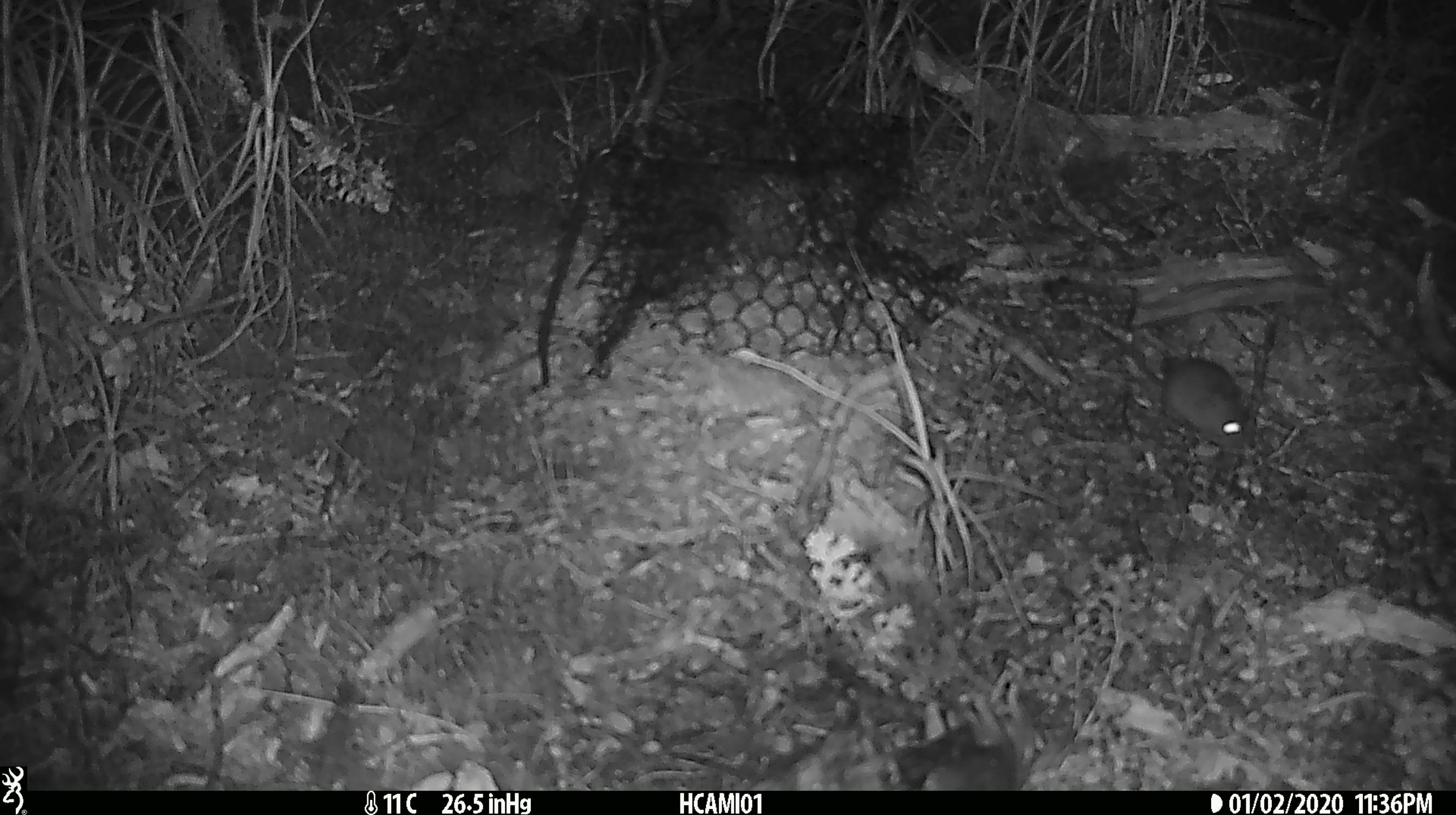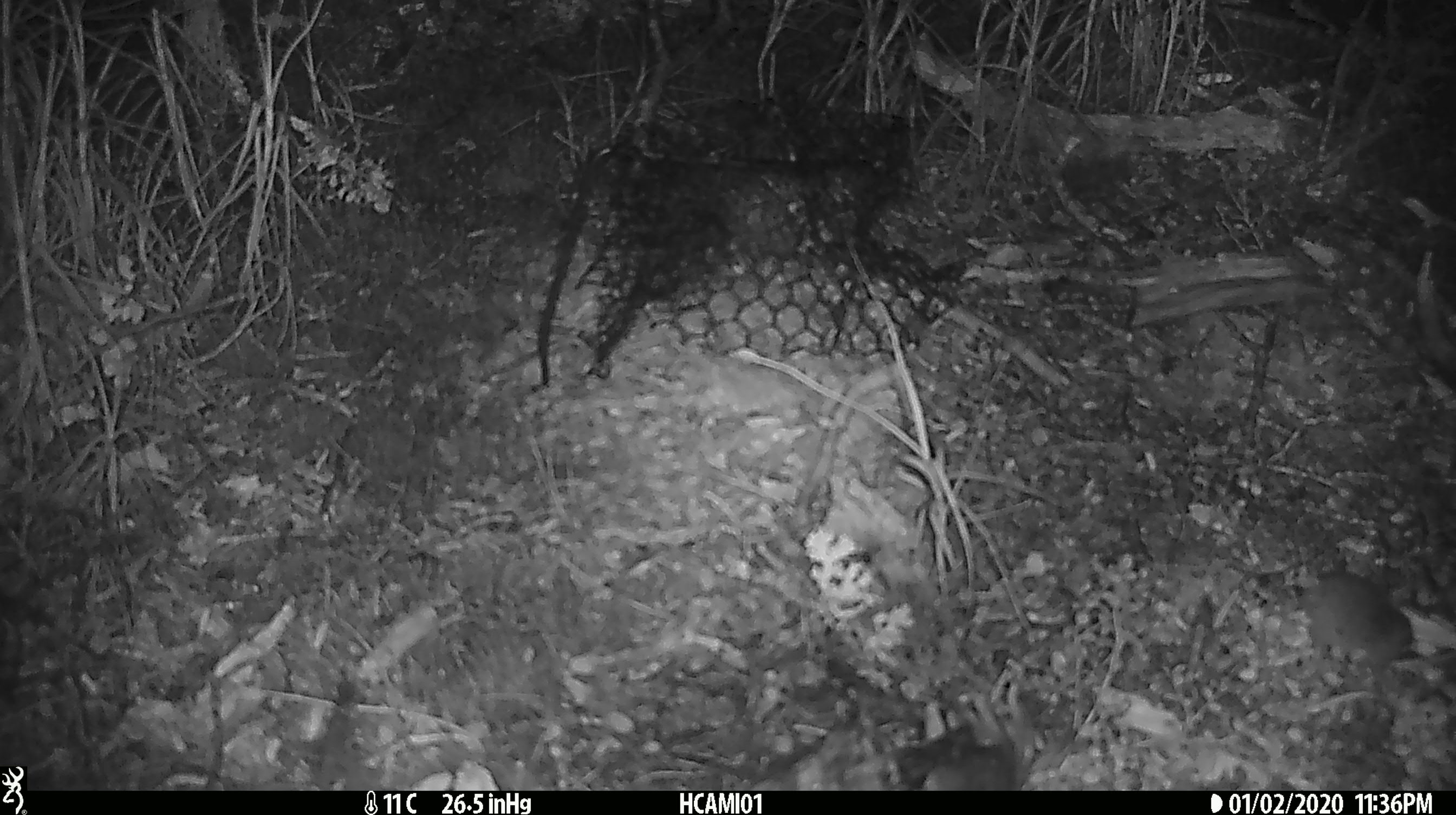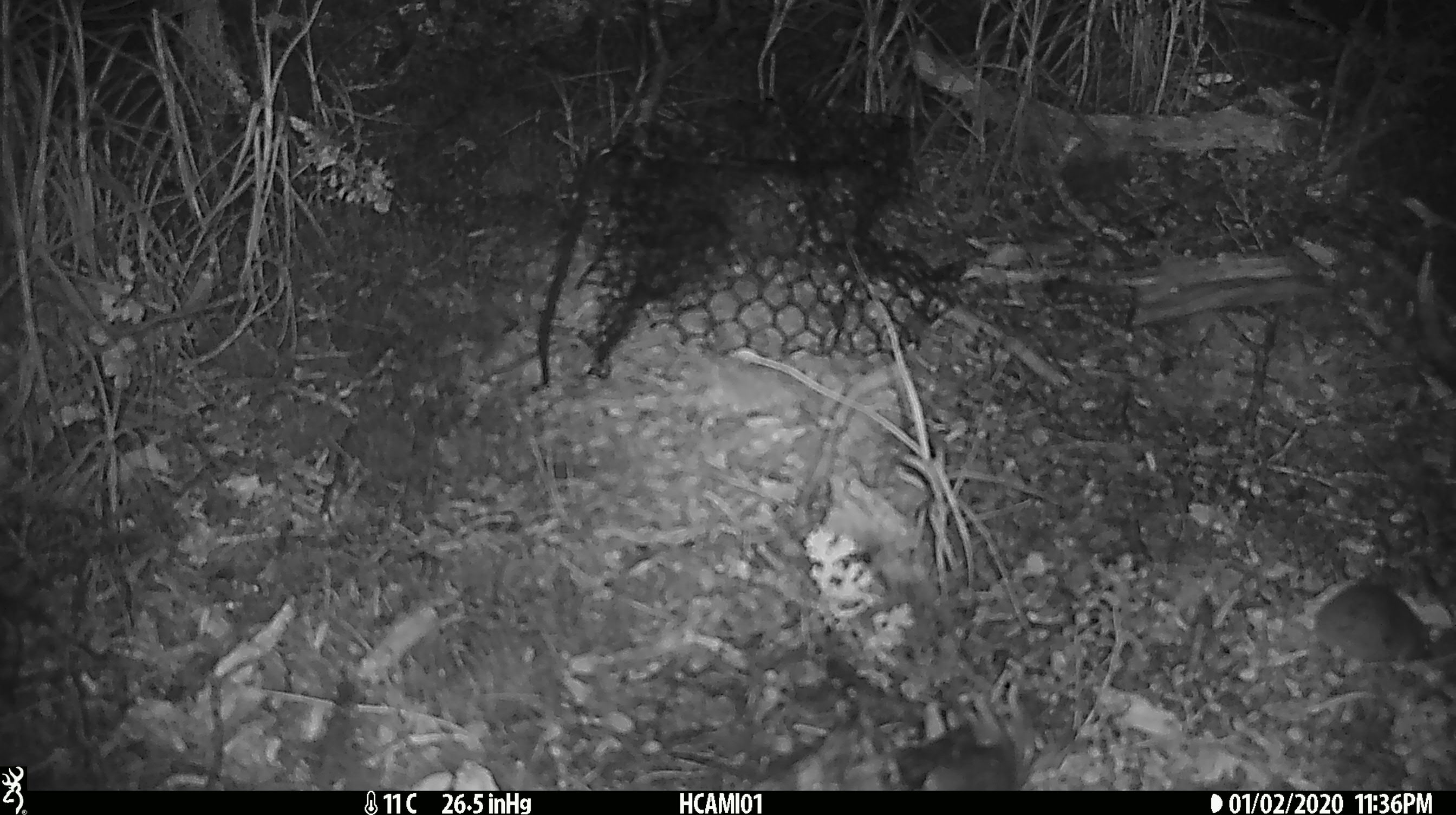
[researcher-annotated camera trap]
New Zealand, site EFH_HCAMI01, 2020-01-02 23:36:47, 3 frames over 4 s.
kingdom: Animalia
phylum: Chordata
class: Mammalia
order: Rodentia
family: Muridae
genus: Mus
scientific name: Mus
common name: mouse